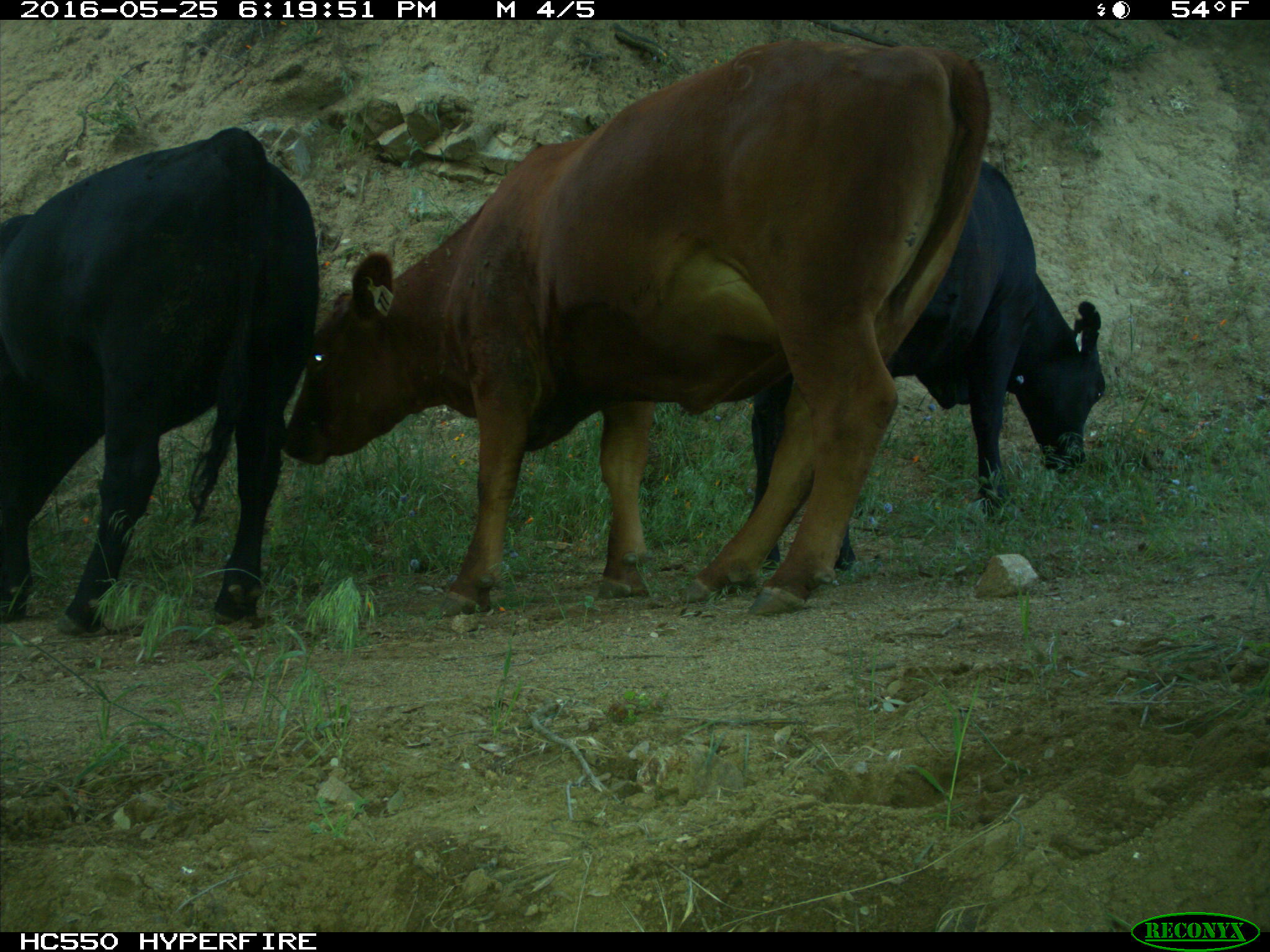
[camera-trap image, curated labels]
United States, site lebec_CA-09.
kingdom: Animalia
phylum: Chordata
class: Mammalia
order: Artiodactyla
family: Bovidae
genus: Bos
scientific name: Bos taurus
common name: domestic cow